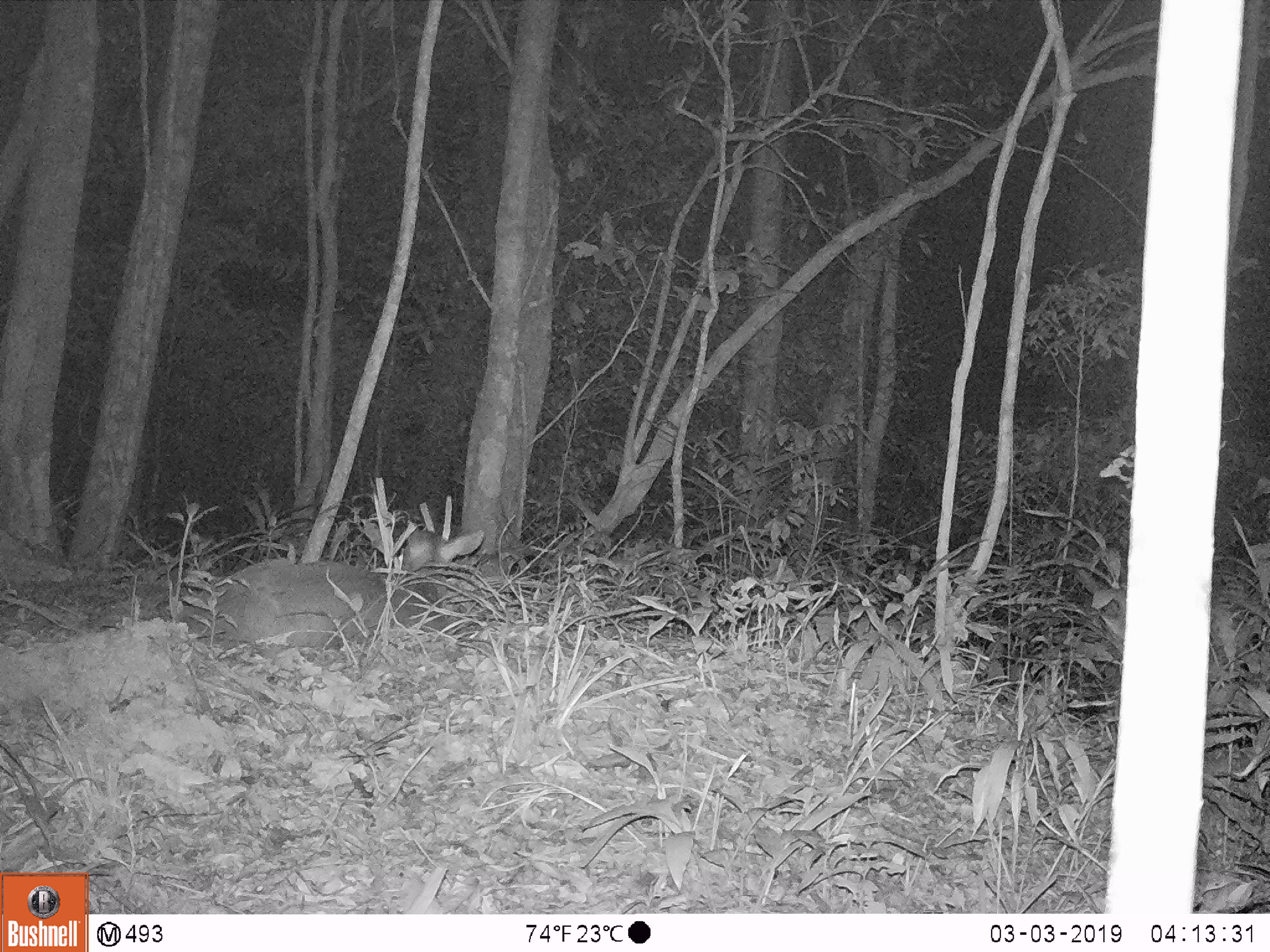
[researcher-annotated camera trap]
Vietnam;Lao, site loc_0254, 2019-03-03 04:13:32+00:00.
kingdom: Animalia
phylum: Chordata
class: Mammalia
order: Artiodactyla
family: Cervidae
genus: Muntiacus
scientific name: Muntiacus vuquangensis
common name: large-antlered muntjac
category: large antlered muntjac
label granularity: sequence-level